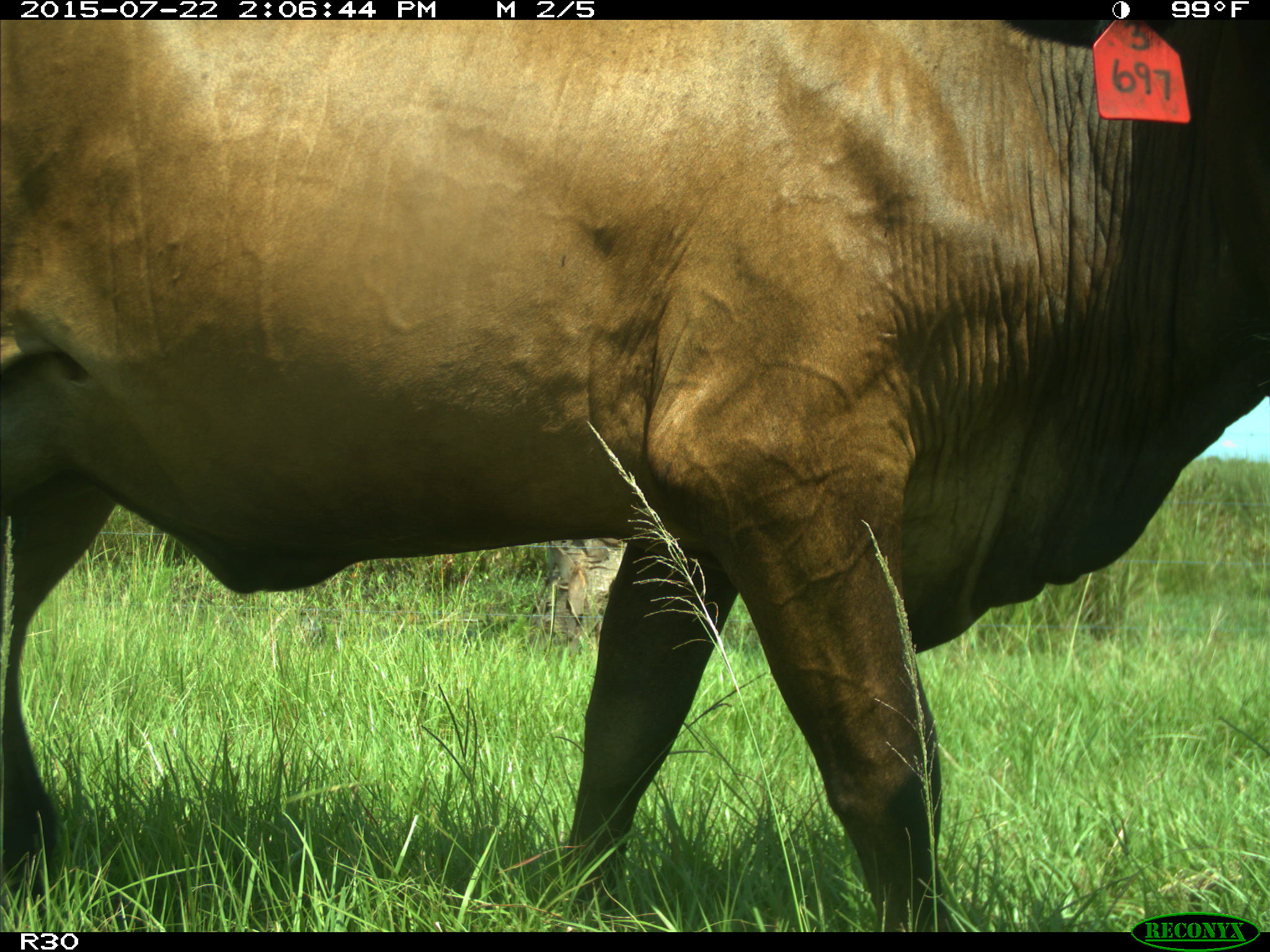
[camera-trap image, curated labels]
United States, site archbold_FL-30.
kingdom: Animalia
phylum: Chordata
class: Mammalia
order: Artiodactyla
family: Bovidae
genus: Bos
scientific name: Bos taurus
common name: domestic cow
Bos taurus (domestic cow).